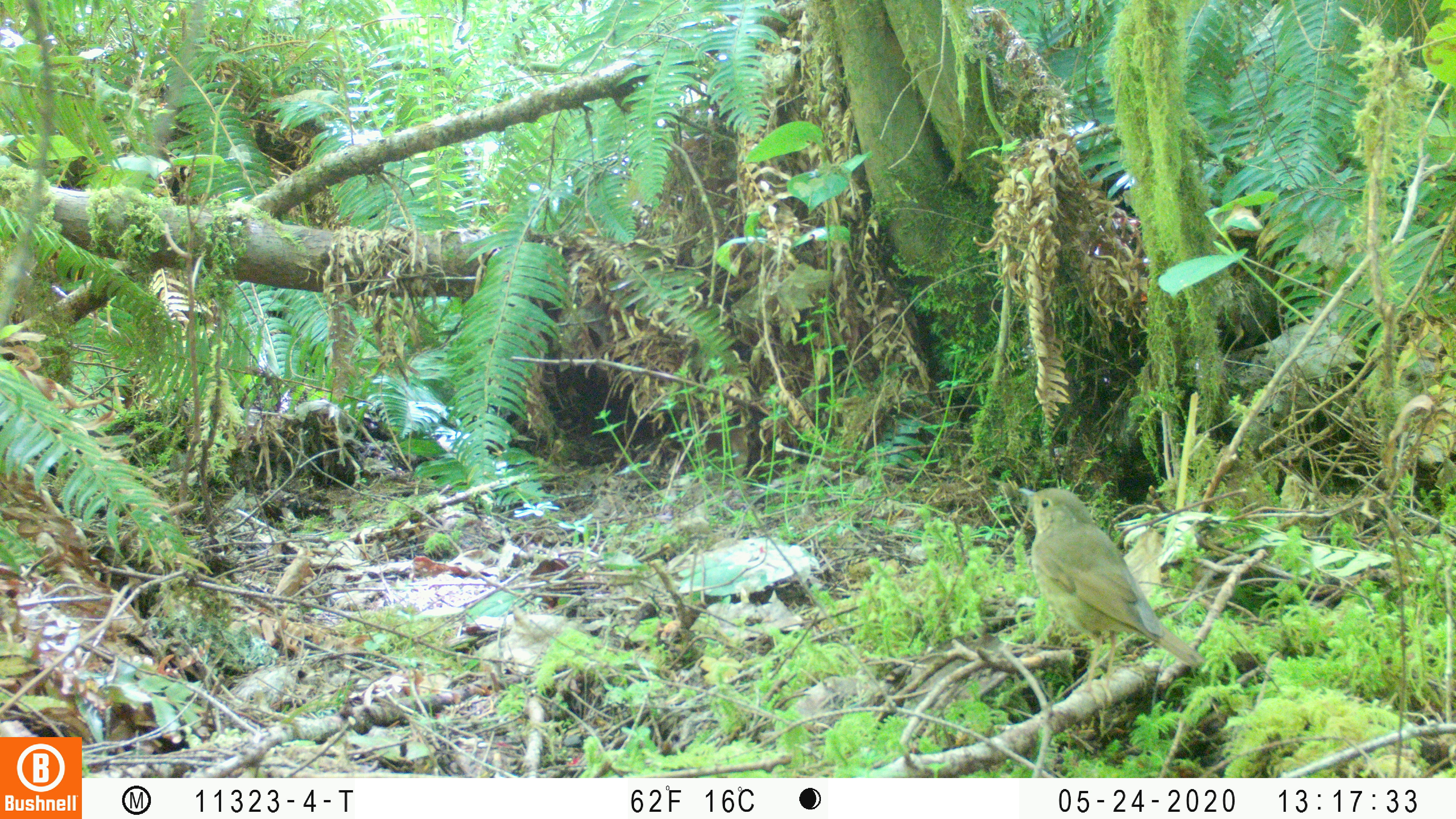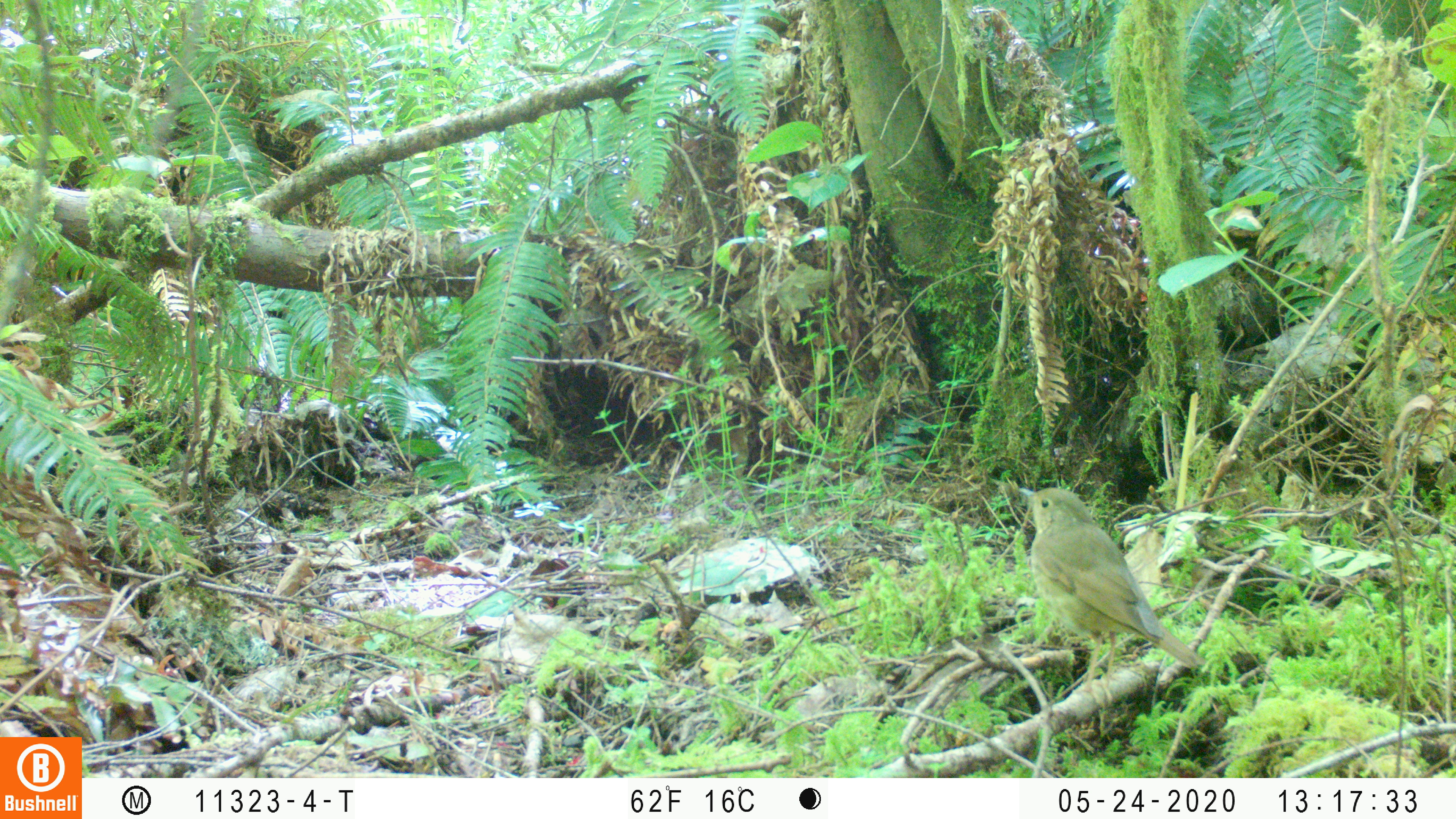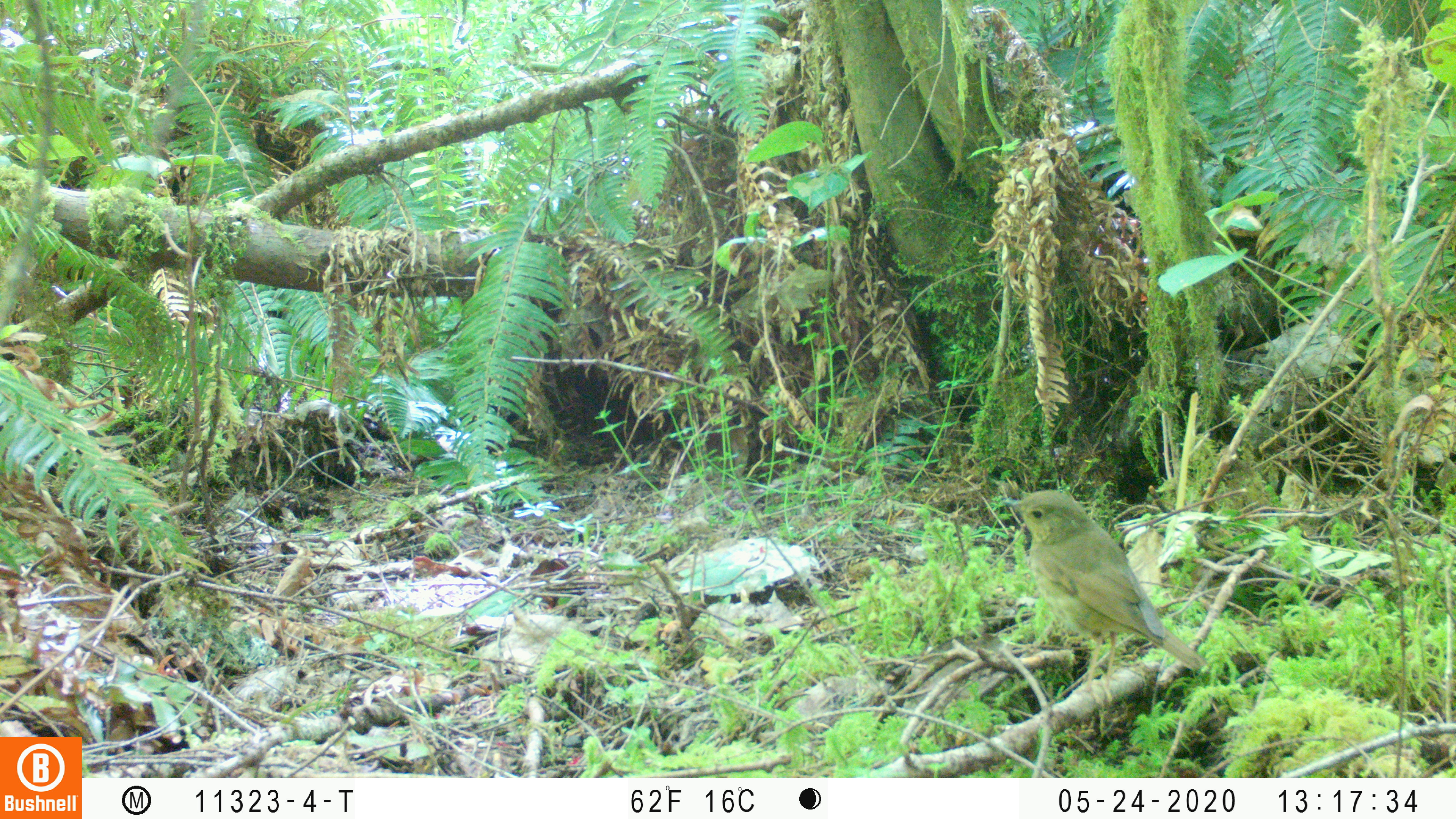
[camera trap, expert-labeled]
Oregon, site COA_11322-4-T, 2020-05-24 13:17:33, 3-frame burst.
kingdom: Animalia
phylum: Chordata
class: Aves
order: Passeriformes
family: Turdidae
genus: Catharus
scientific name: Catharus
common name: brown thrushes and nightingale-thrushes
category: catharus species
Catharus species (brown thrushes and nightingale-thrushes) (Catharus).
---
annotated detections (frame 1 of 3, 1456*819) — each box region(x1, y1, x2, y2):
catharus species: region(1015, 479, 1200, 666)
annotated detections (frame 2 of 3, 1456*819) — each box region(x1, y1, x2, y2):
catharus species: region(1018, 481, 1198, 666)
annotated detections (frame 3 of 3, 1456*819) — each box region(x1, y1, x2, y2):
catharus species: region(1003, 487, 1203, 671)